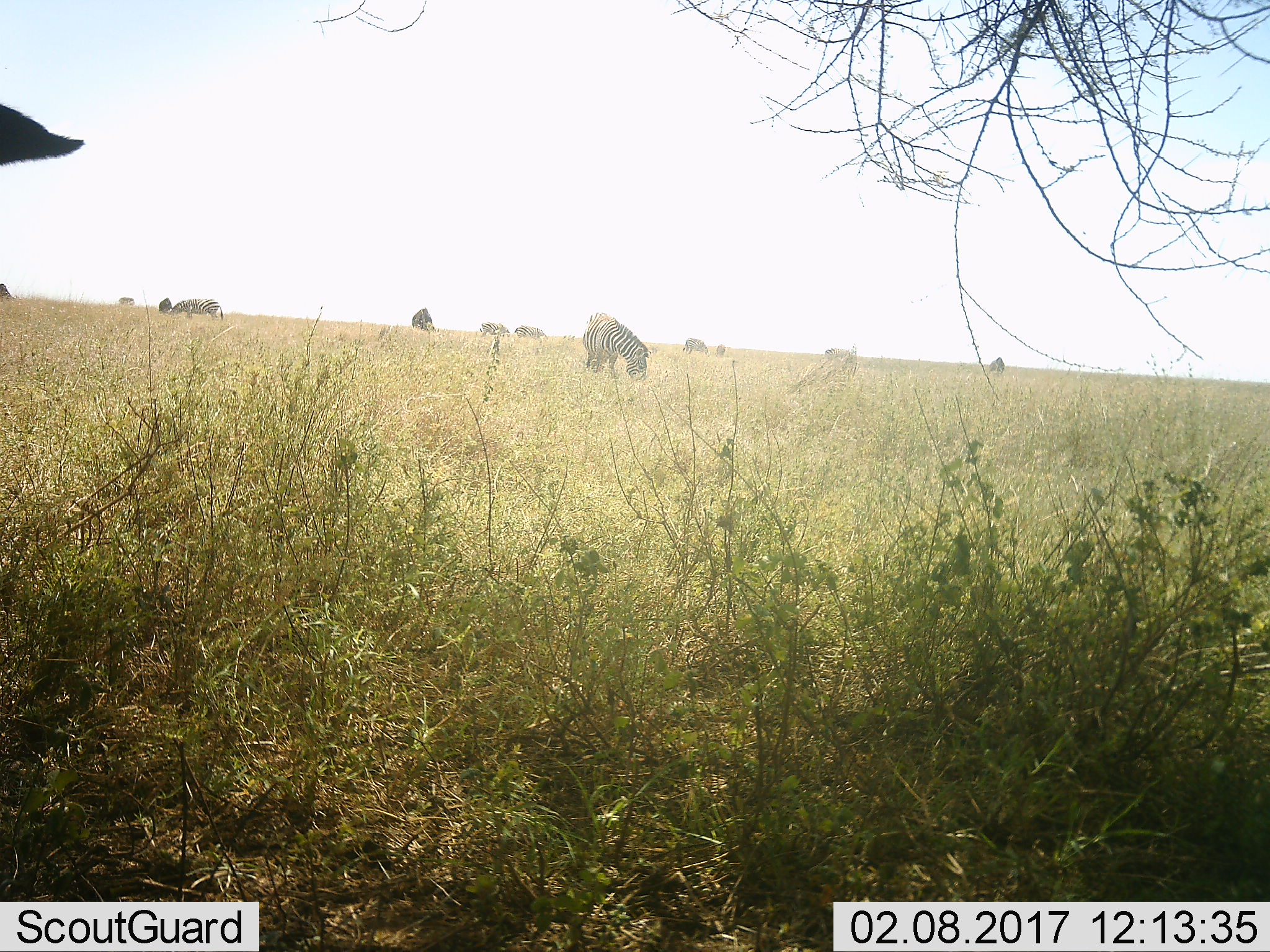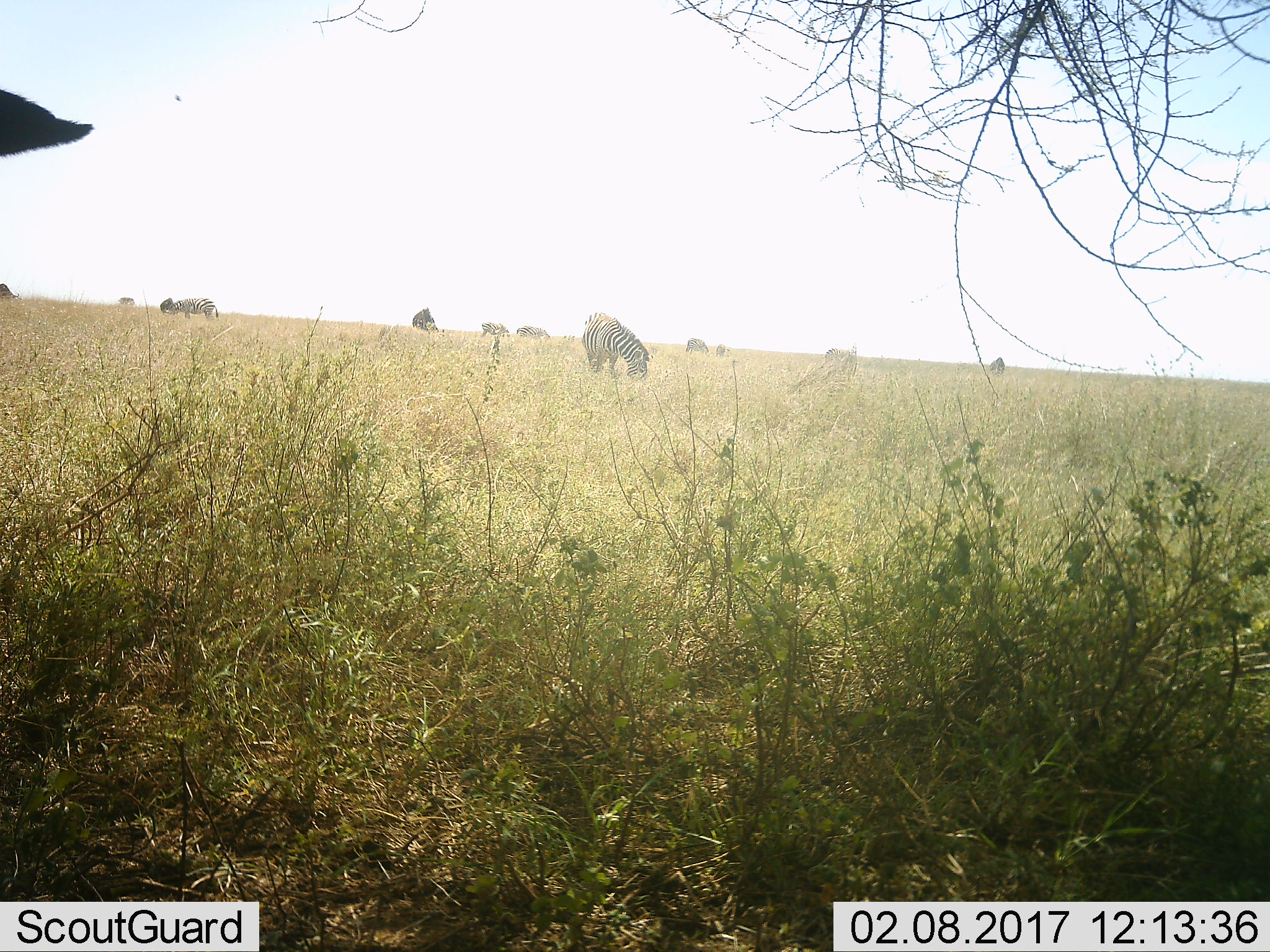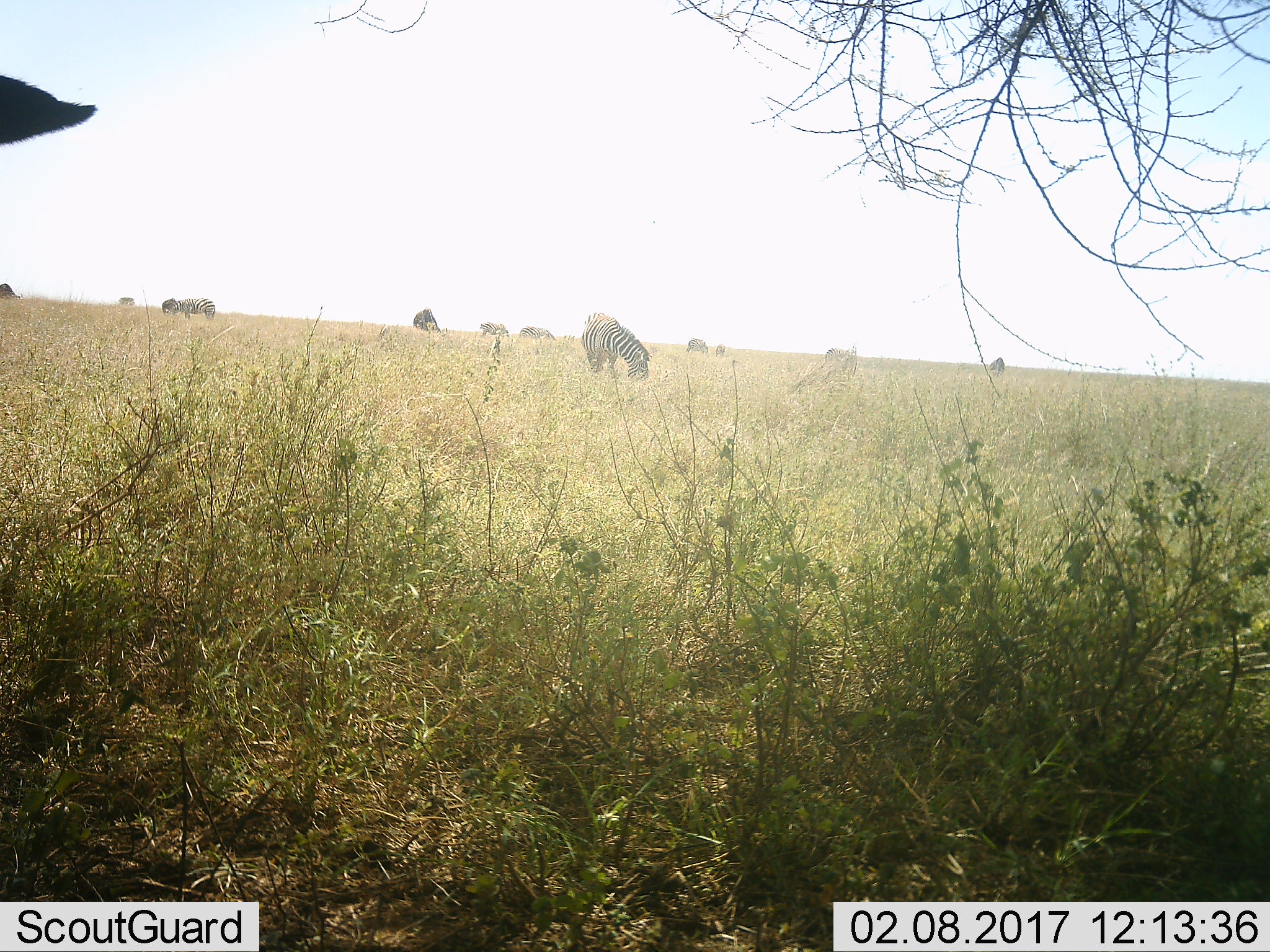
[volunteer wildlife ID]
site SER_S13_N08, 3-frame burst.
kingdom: Animalia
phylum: Chordata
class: Mammalia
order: Perissodactyla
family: Equidae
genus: Equus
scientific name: Equus quagga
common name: plains zebra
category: zebraplains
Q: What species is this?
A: Zebraplains (plains zebra) (Equus quagga).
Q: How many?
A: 11-50.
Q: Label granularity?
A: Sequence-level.